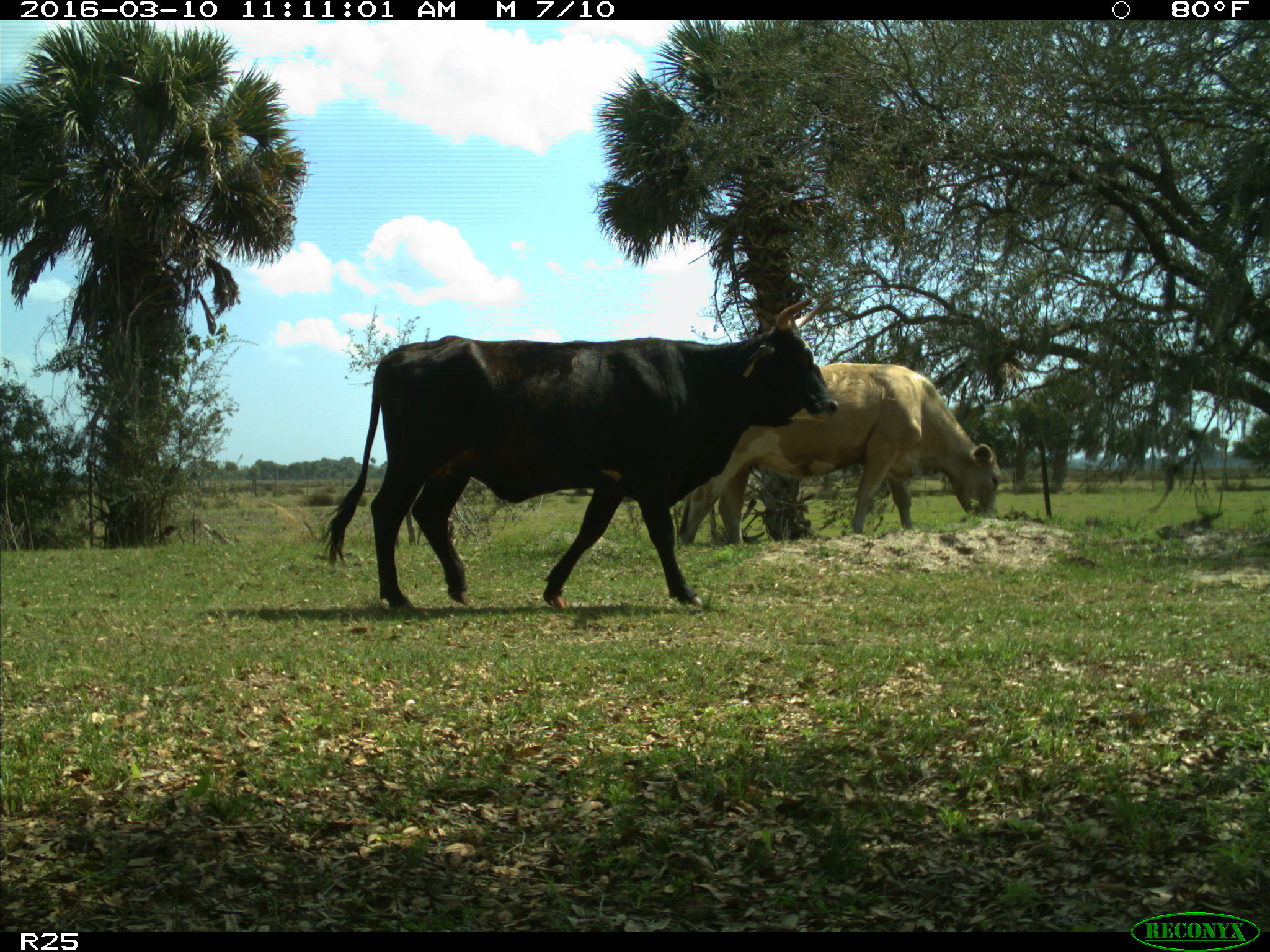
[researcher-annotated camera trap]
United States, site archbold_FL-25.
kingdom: Animalia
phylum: Chordata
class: Mammalia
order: Artiodactyla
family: Bovidae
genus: Bos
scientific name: Bos taurus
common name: domestic cow